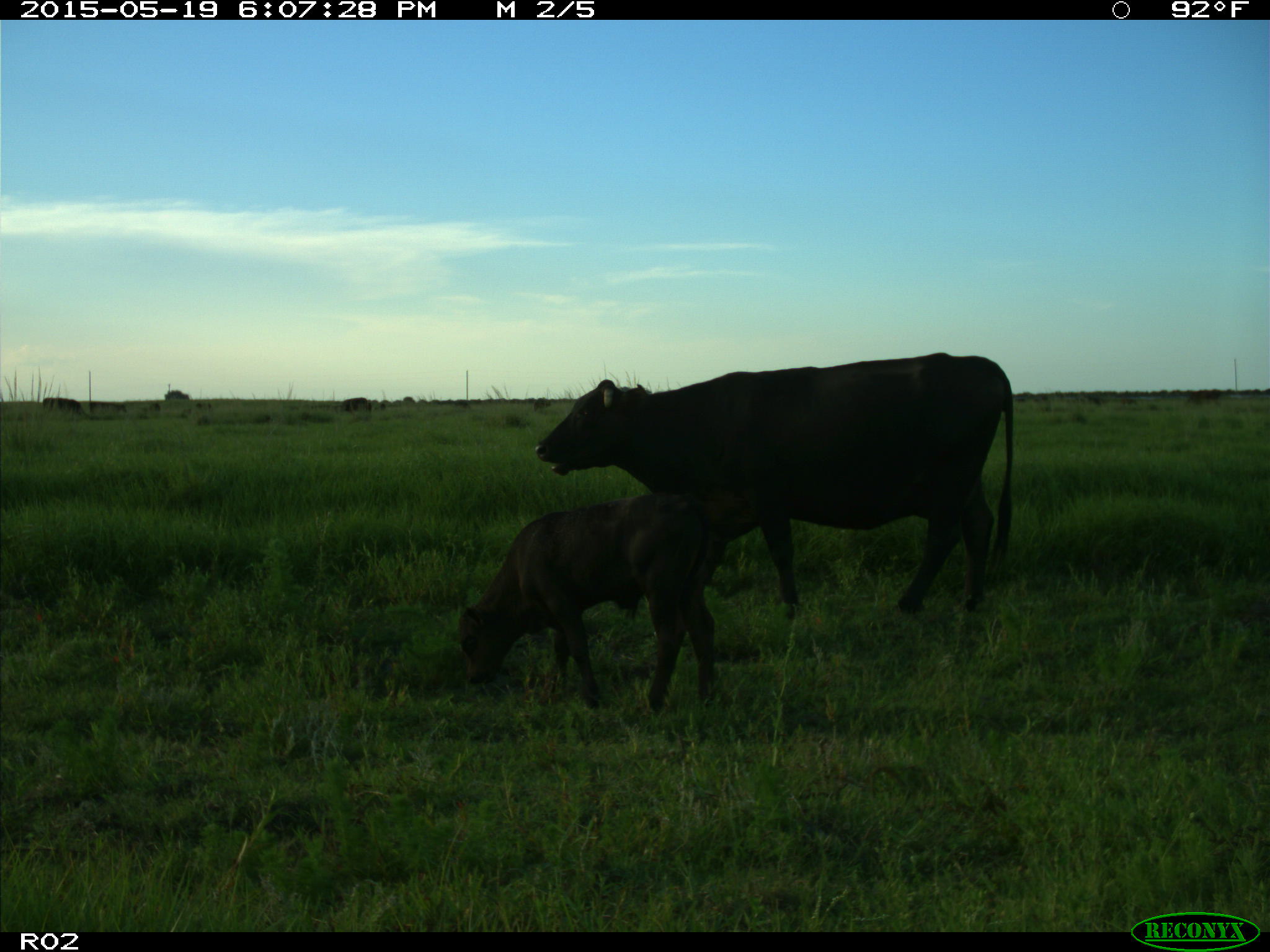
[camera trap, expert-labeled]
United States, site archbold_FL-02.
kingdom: Animalia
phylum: Chordata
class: Mammalia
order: Artiodactyla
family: Bovidae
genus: Bos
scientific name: Bos taurus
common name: domestic cow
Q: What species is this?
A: Bos taurus (domestic cow).